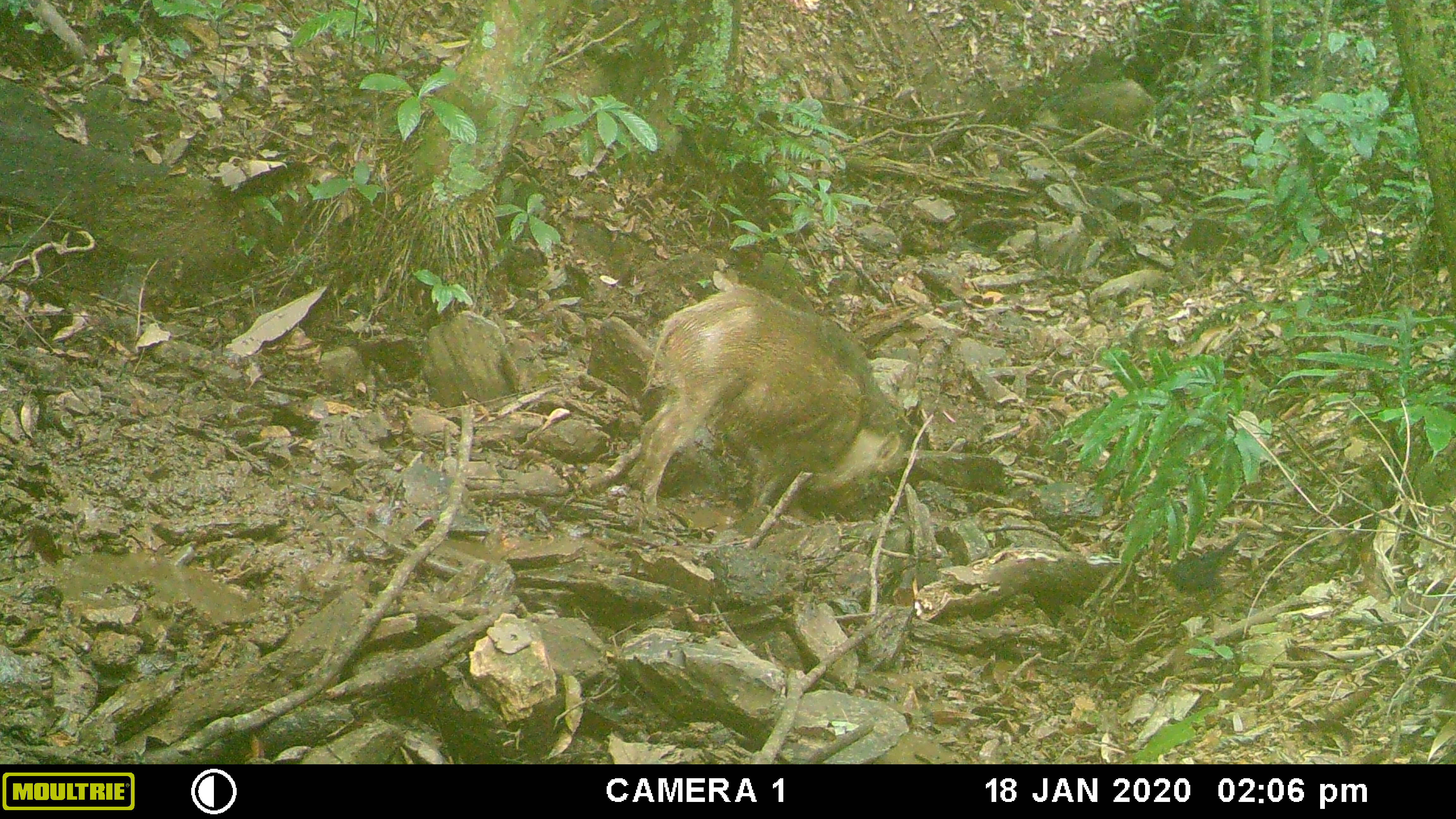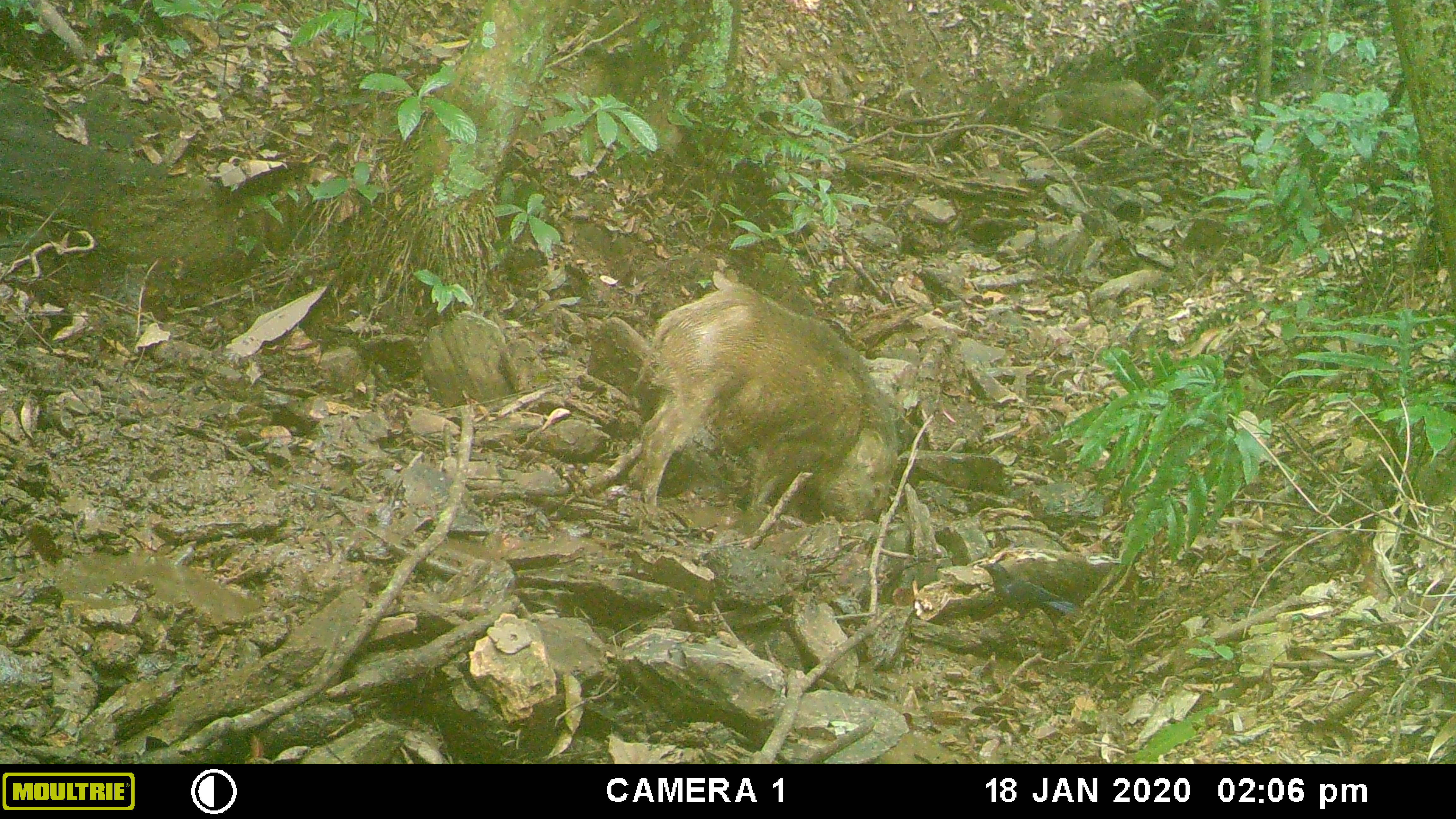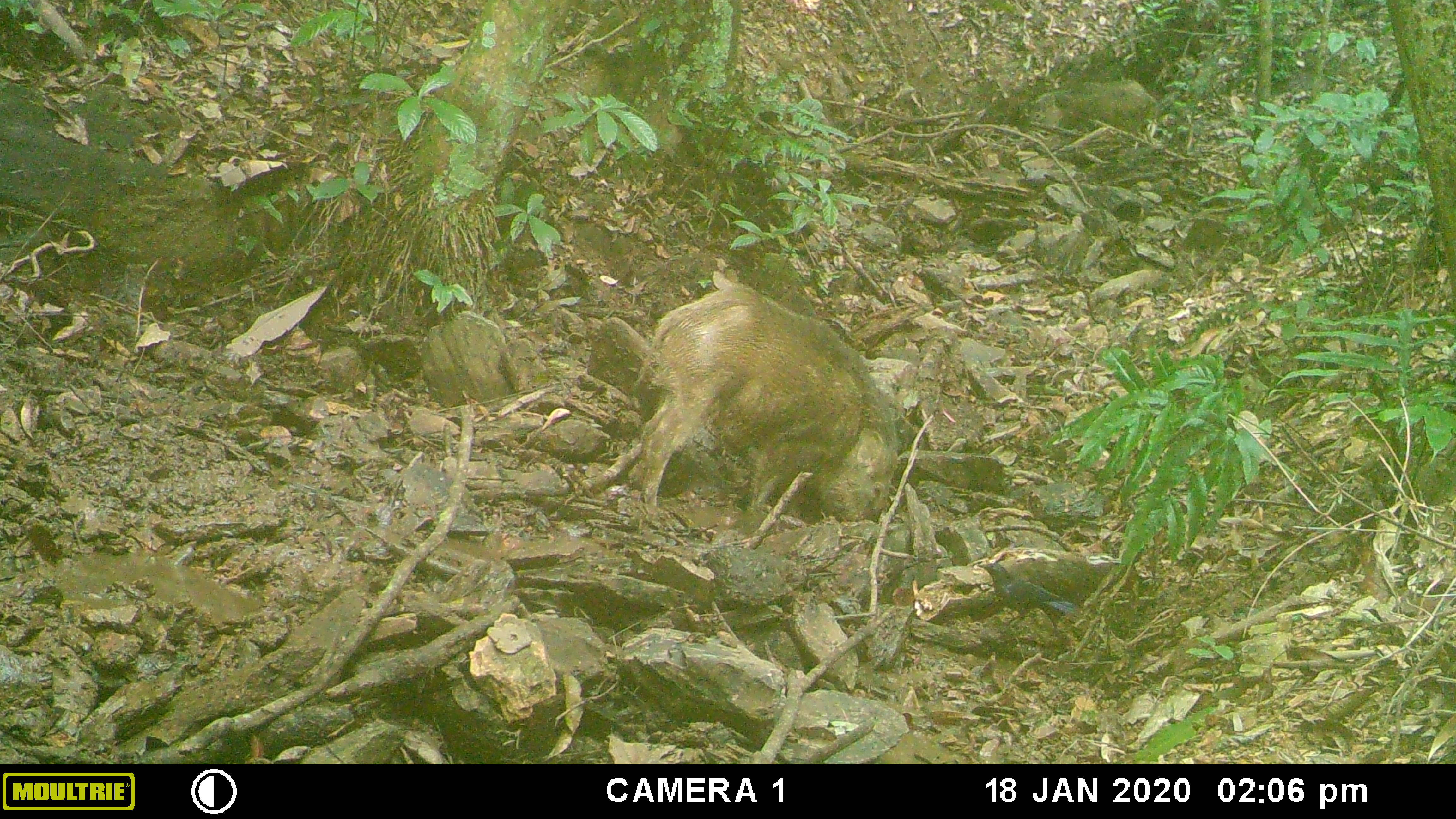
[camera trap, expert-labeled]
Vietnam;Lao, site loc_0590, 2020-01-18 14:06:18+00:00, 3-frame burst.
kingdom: Animalia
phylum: Chordata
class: Mammalia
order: Artiodactyla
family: Suidae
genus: Sus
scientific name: Sus scrofa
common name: eurasian wild pig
Eurasian wild pig (Sus scrofa). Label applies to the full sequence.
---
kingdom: Animalia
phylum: Chordata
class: Aves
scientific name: Aves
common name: bird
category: unidentified bird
Unidentified bird (bird) (Aves). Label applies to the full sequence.